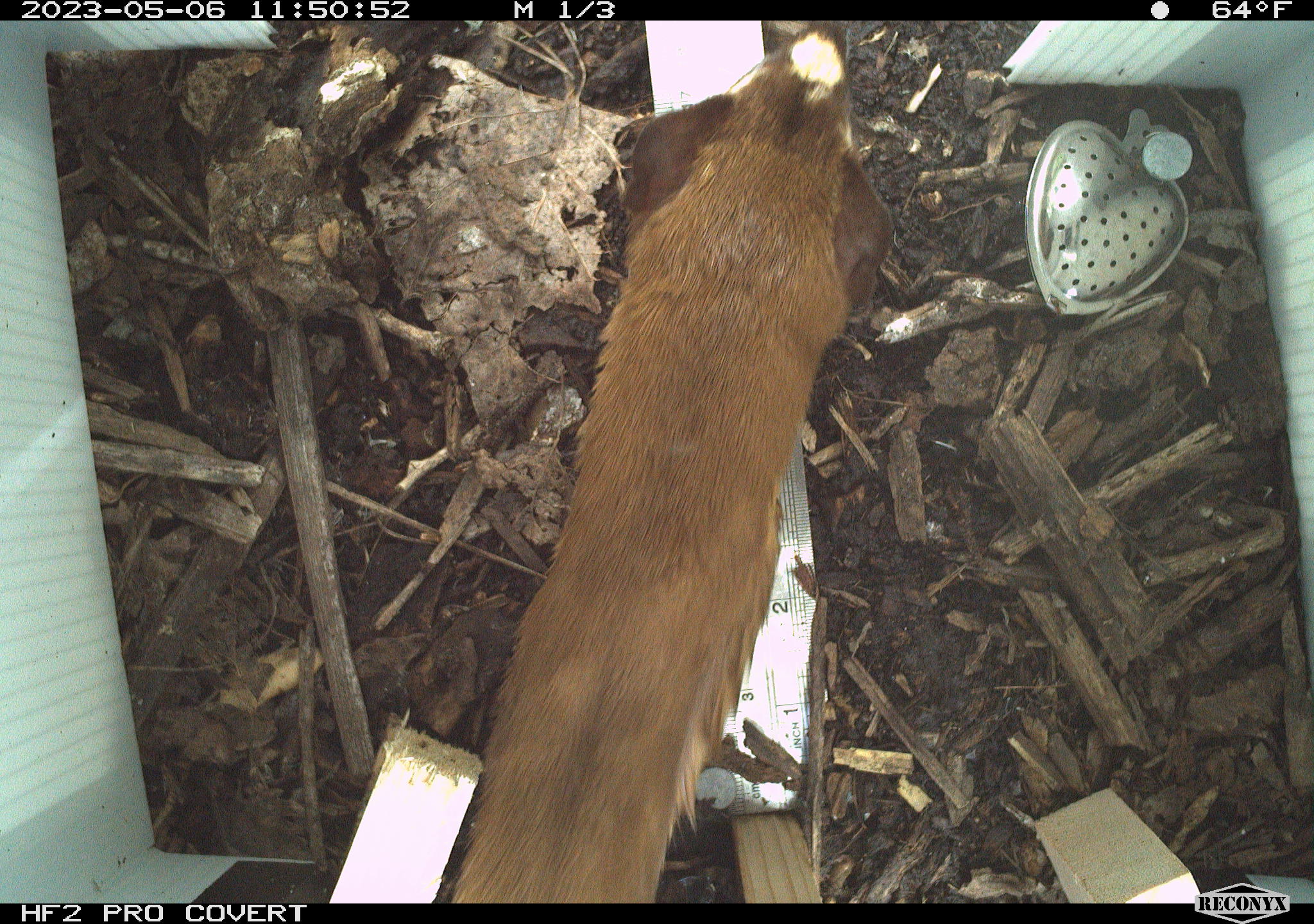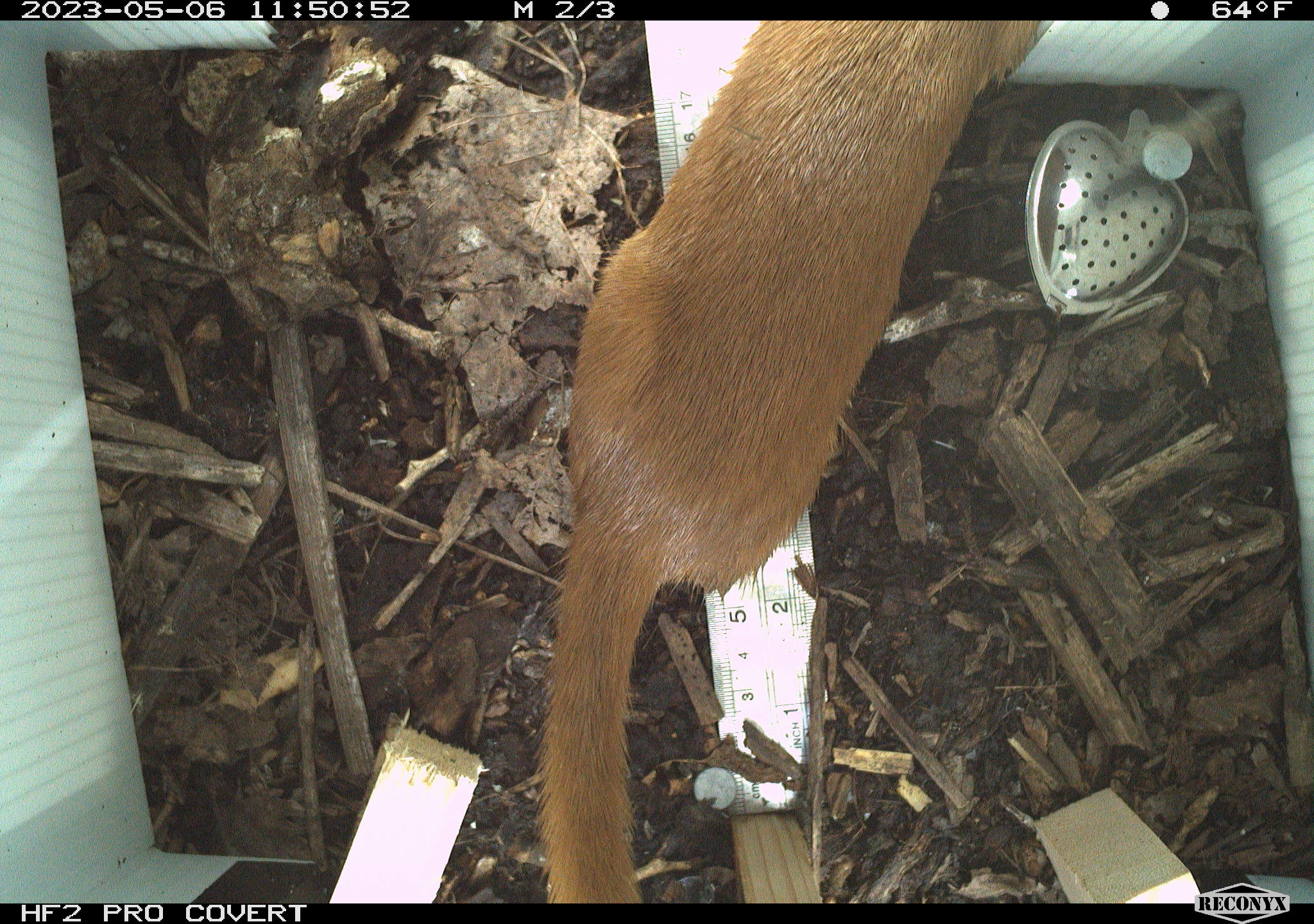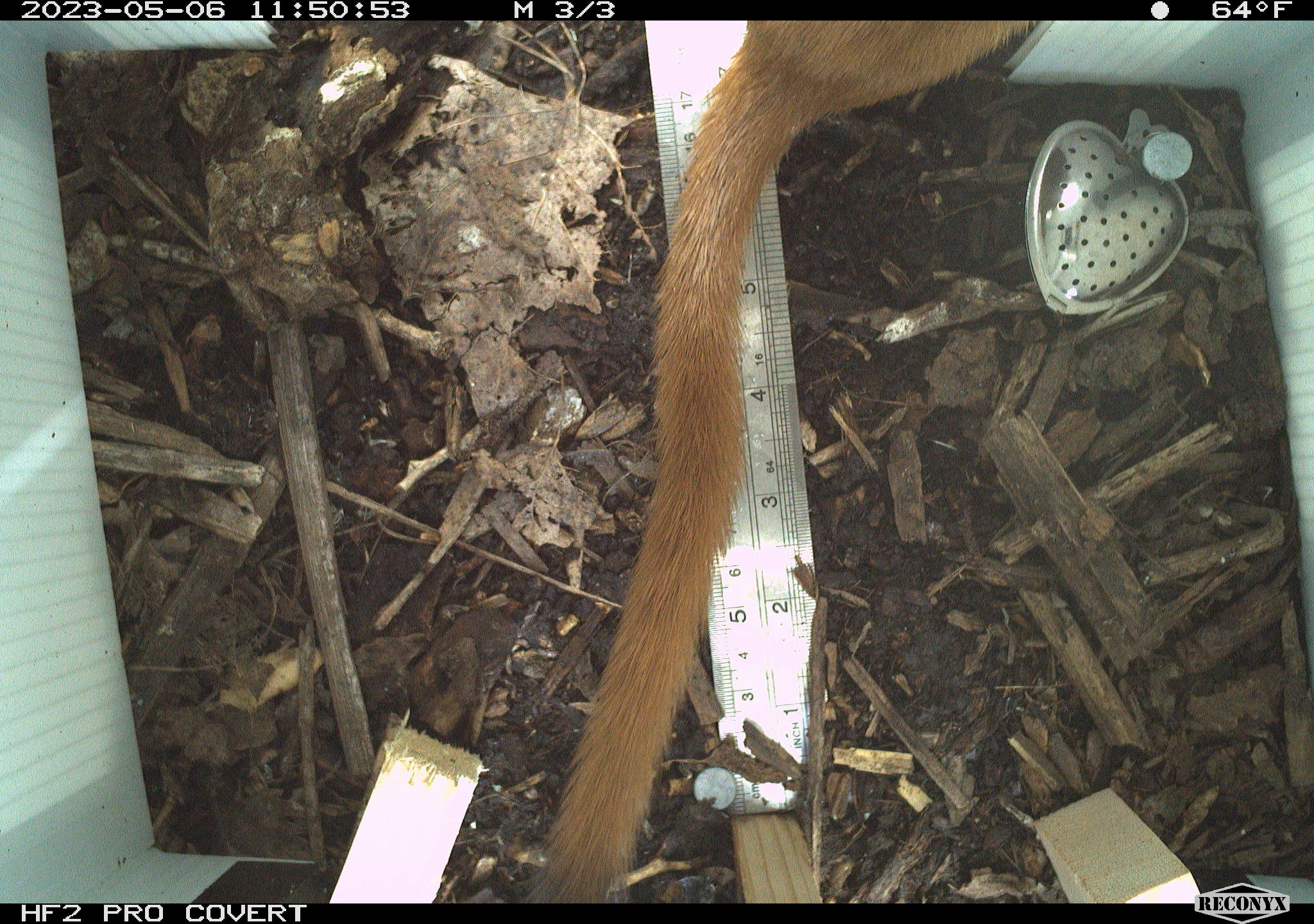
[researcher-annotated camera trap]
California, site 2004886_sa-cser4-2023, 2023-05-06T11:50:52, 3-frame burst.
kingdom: Animalia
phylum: Chordata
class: Mammalia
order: Carnivora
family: Mustelidae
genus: Neogale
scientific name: Neogale frenata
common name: long-tailed weasel